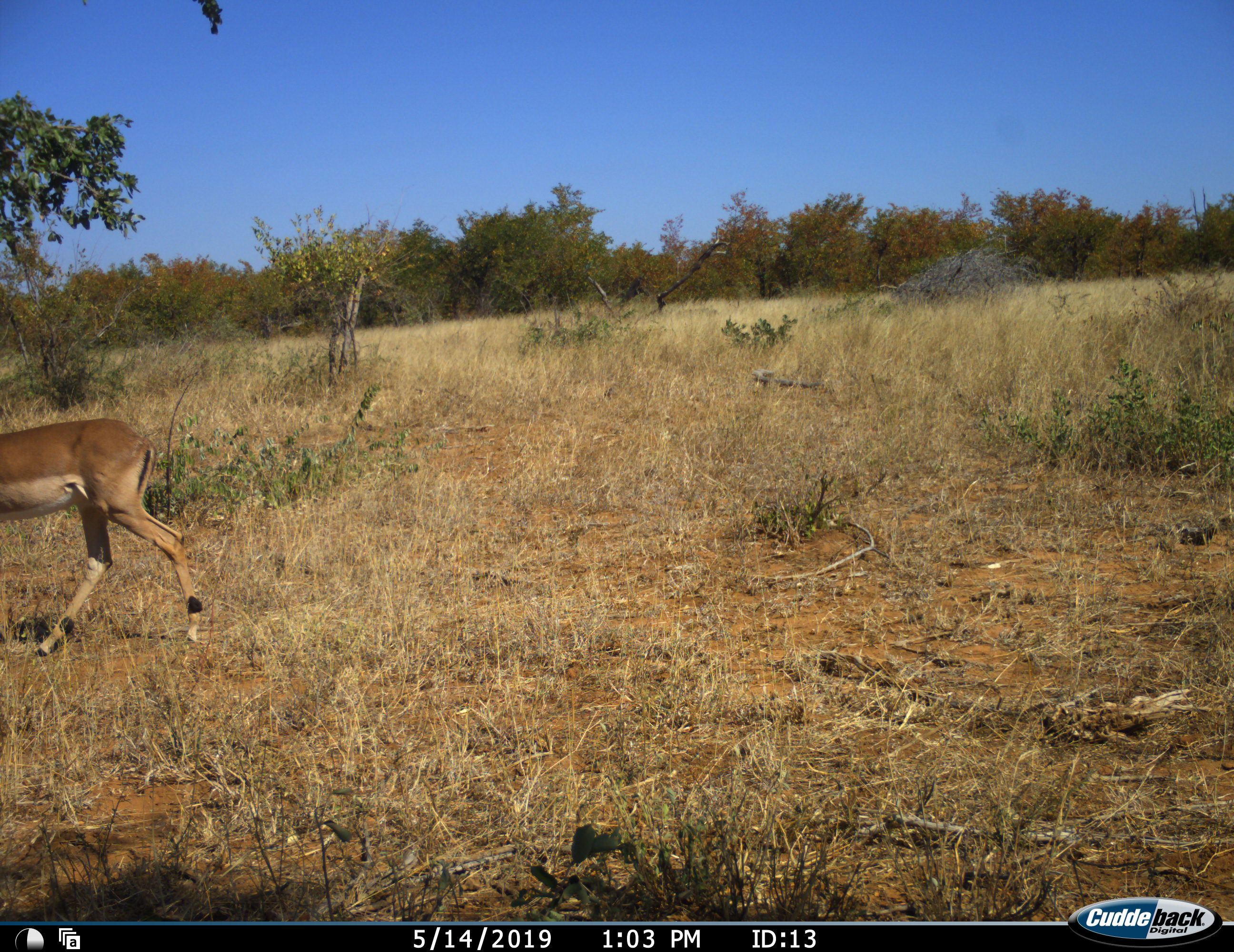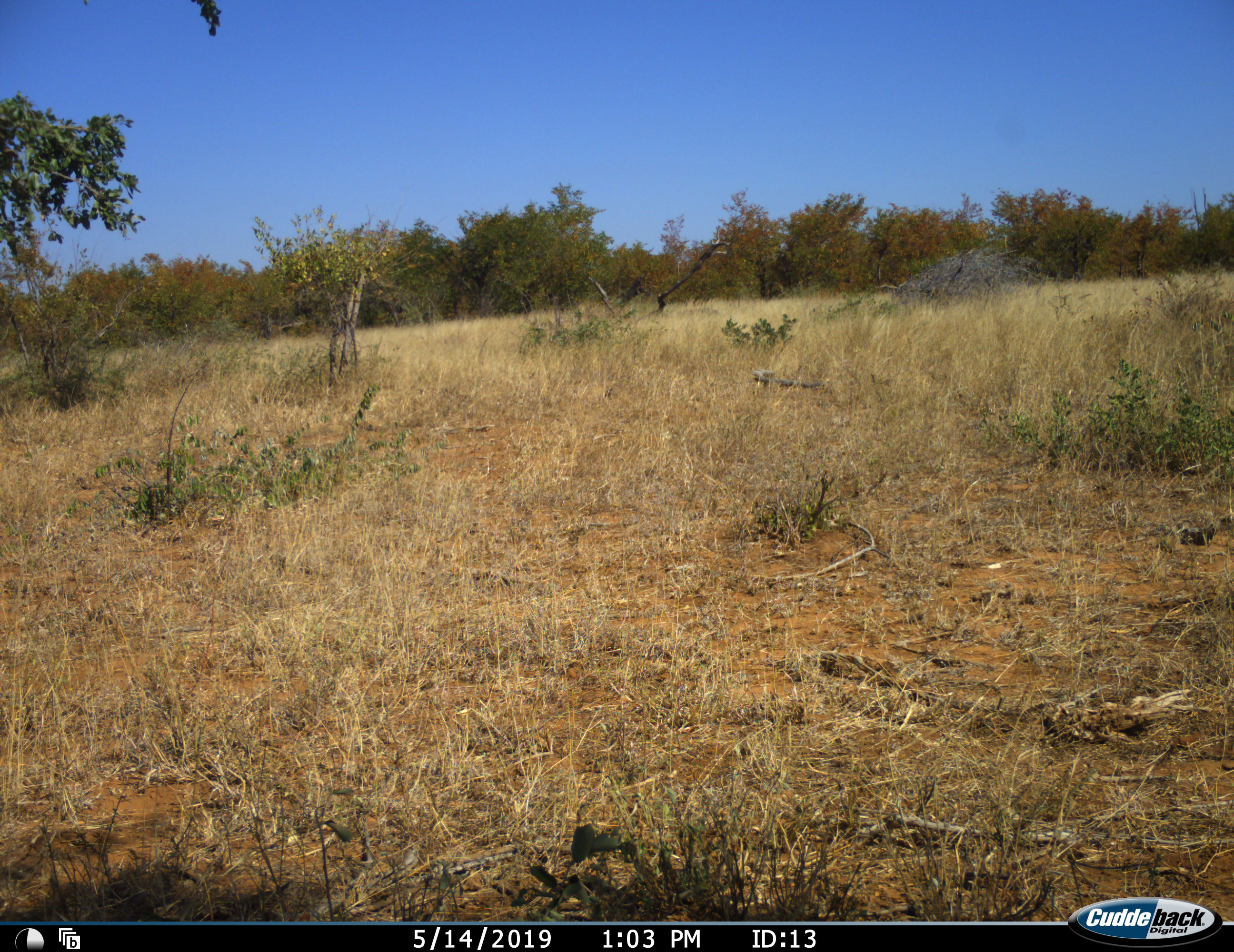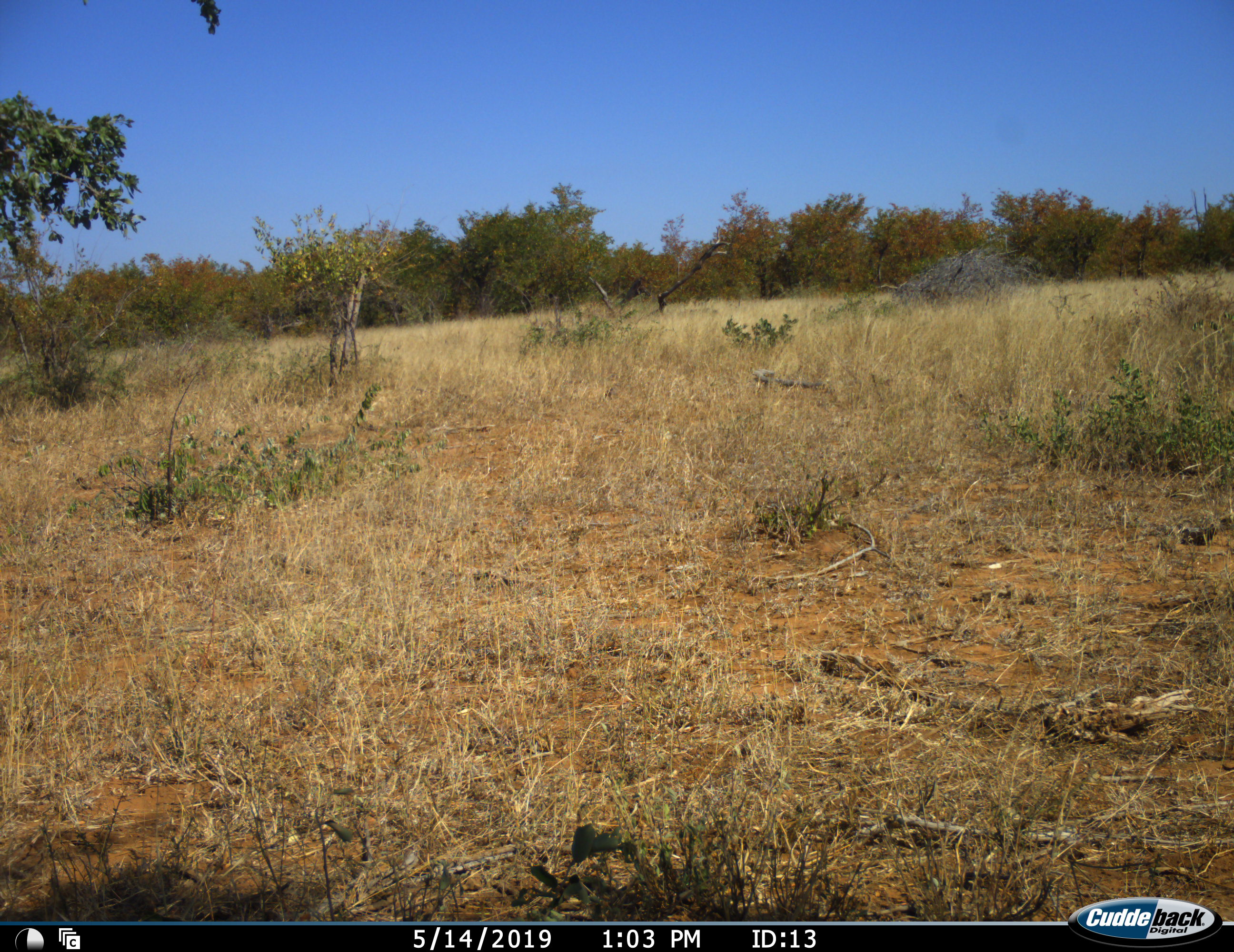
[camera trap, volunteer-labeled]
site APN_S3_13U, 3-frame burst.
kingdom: Animalia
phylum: Chordata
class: Mammalia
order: Artiodactyla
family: Bovidae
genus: Aepyceros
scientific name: Aepyceros melampus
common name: impala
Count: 1.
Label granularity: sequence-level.